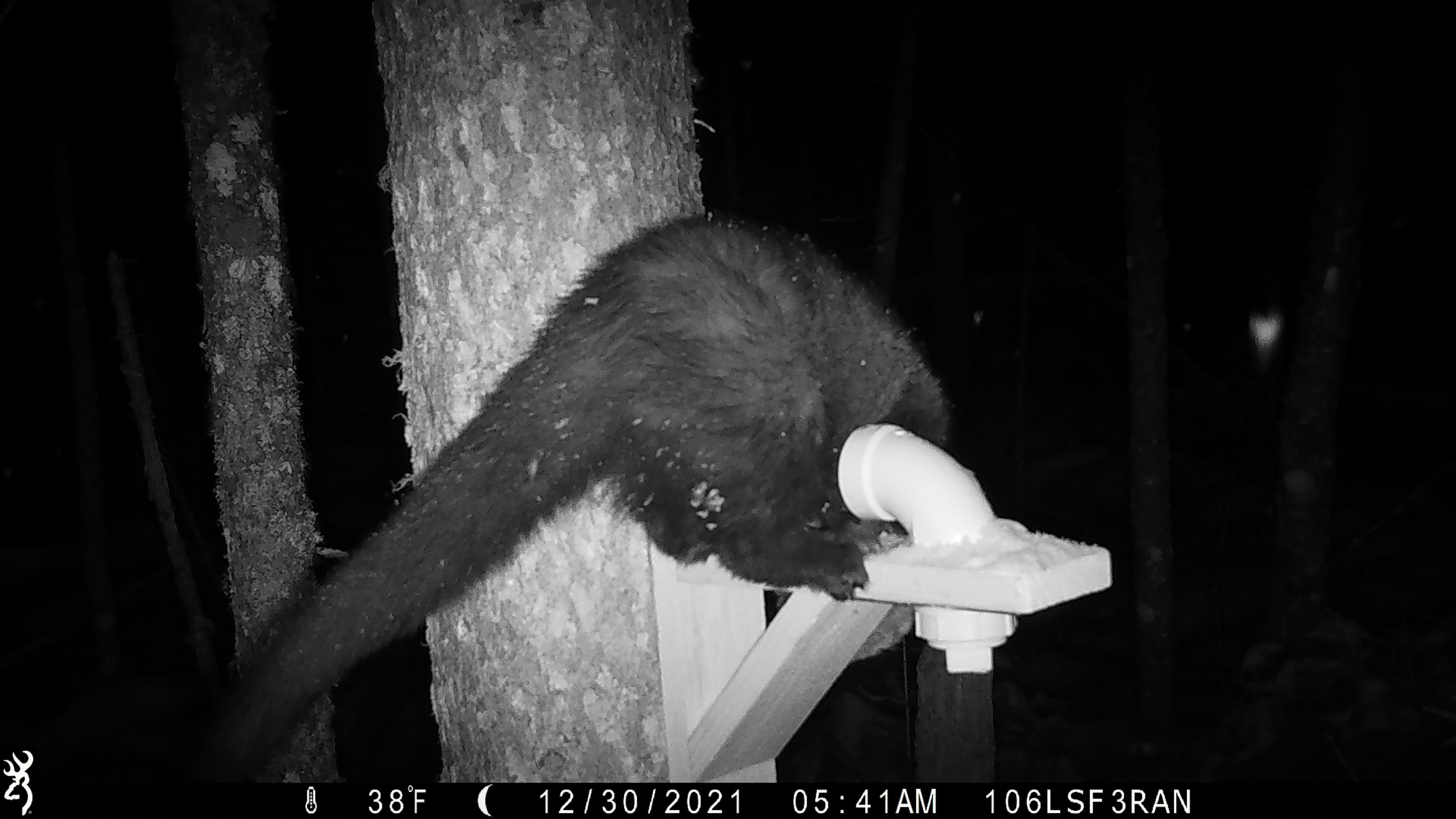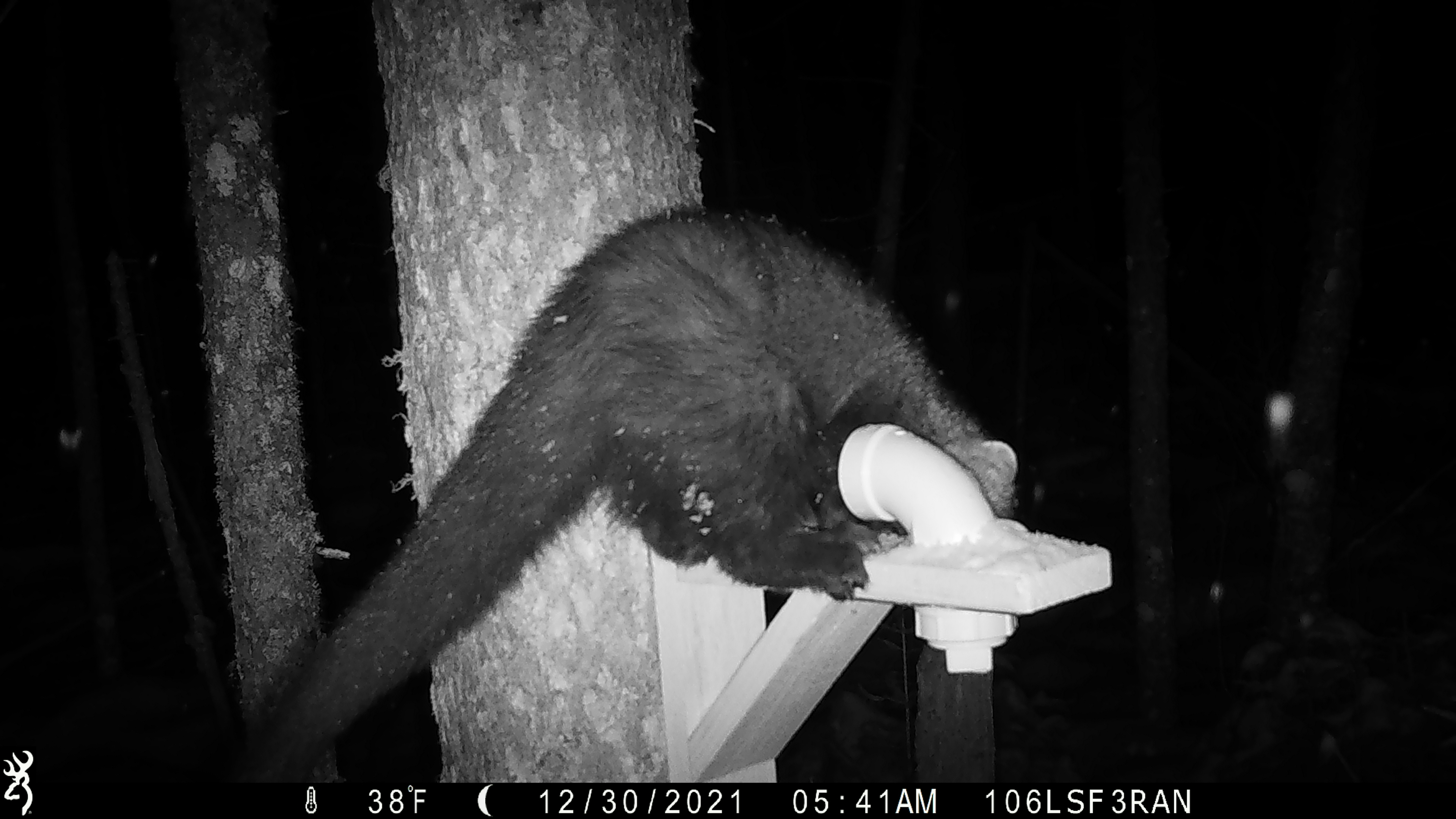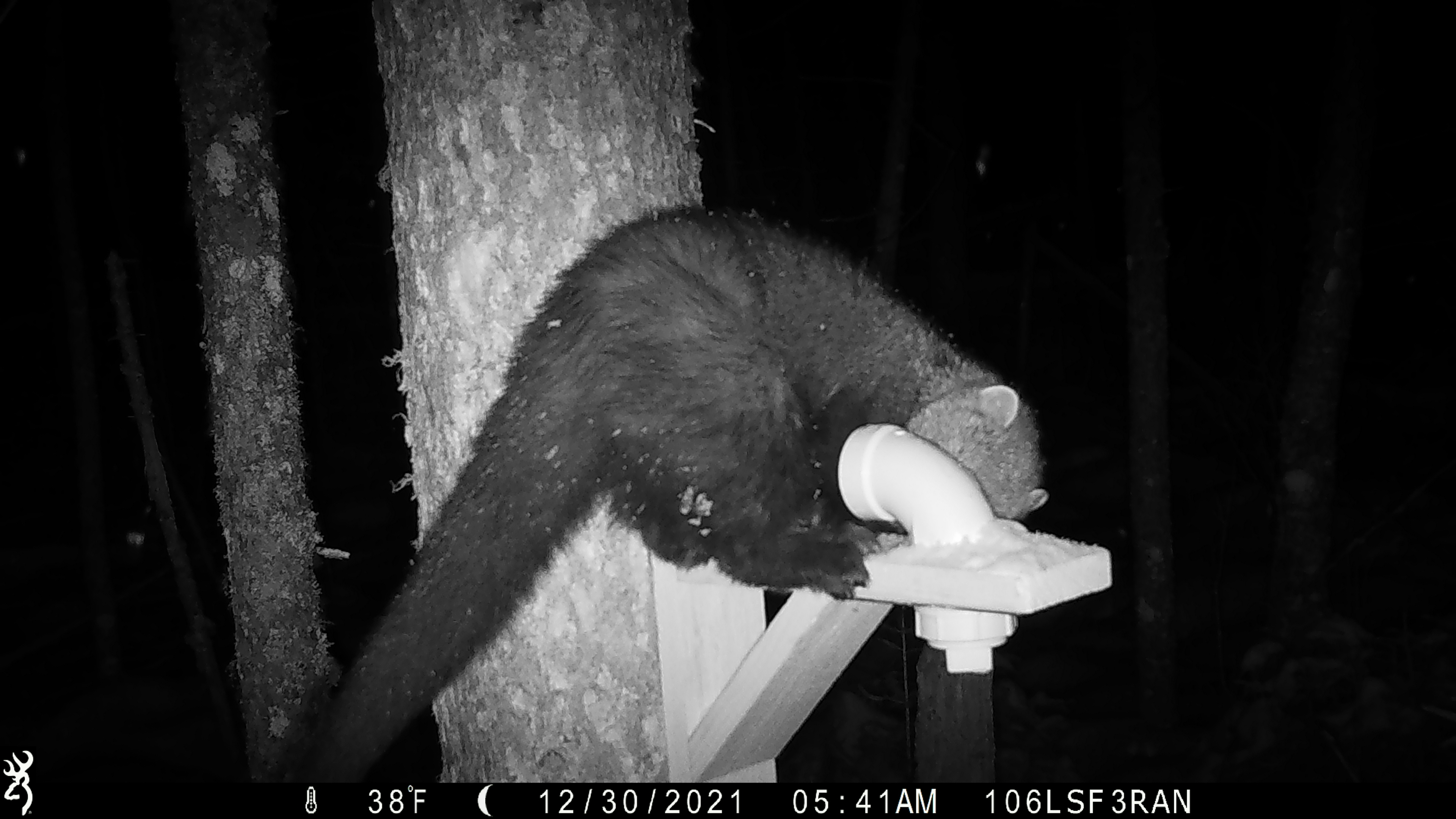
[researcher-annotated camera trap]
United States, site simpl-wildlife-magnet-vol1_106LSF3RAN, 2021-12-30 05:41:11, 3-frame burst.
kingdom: Animalia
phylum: Chordata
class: Mammalia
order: Carnivora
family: Mustelidae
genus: Pekania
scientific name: Pekania pennanti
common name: fisher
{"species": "fisher (Pekania pennanti)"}